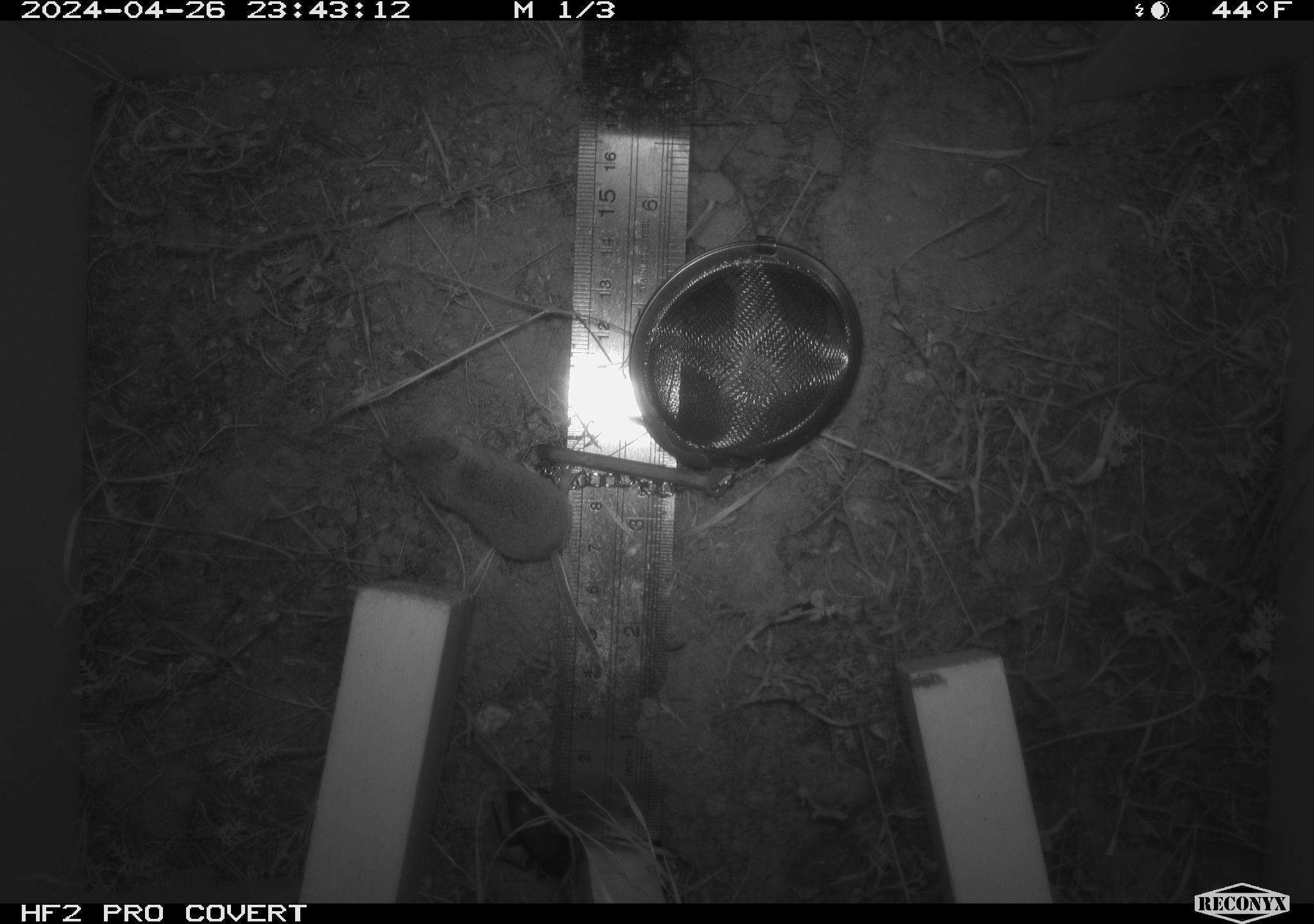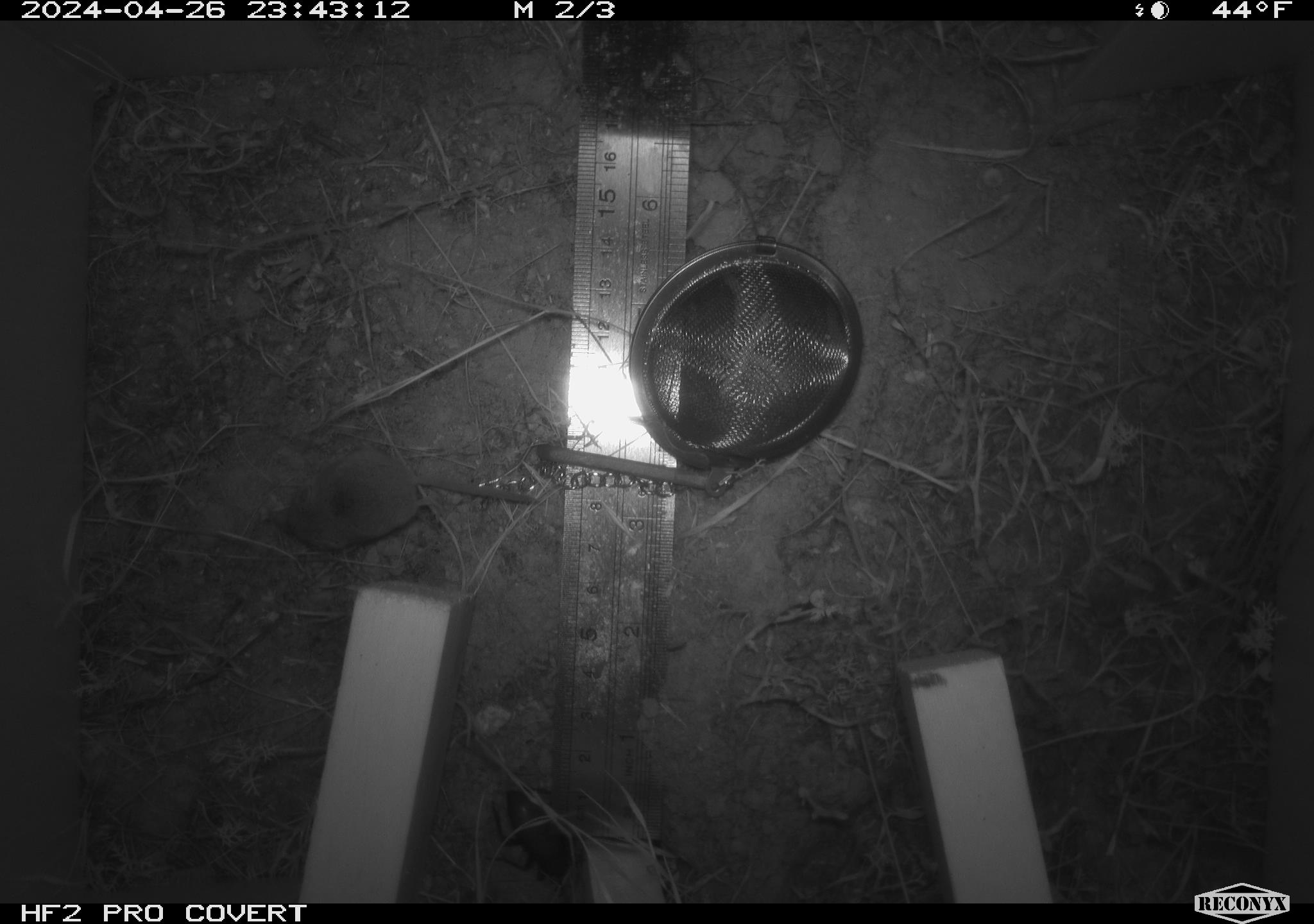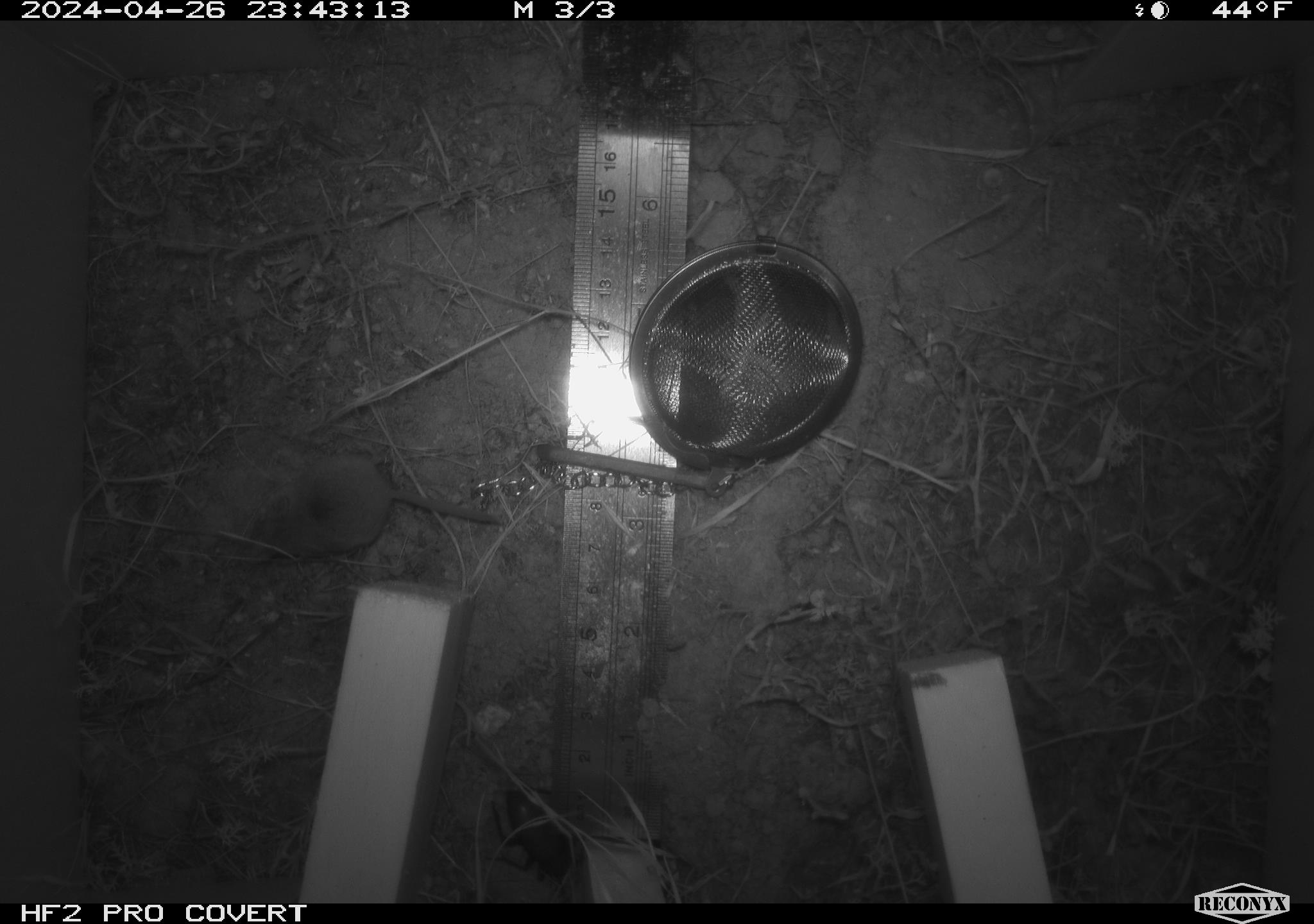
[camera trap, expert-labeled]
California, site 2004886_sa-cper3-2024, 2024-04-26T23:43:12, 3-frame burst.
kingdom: Animalia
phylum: Chordata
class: Mammalia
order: Rodentia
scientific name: Rodentia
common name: rodent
Rodent (Rodentia).